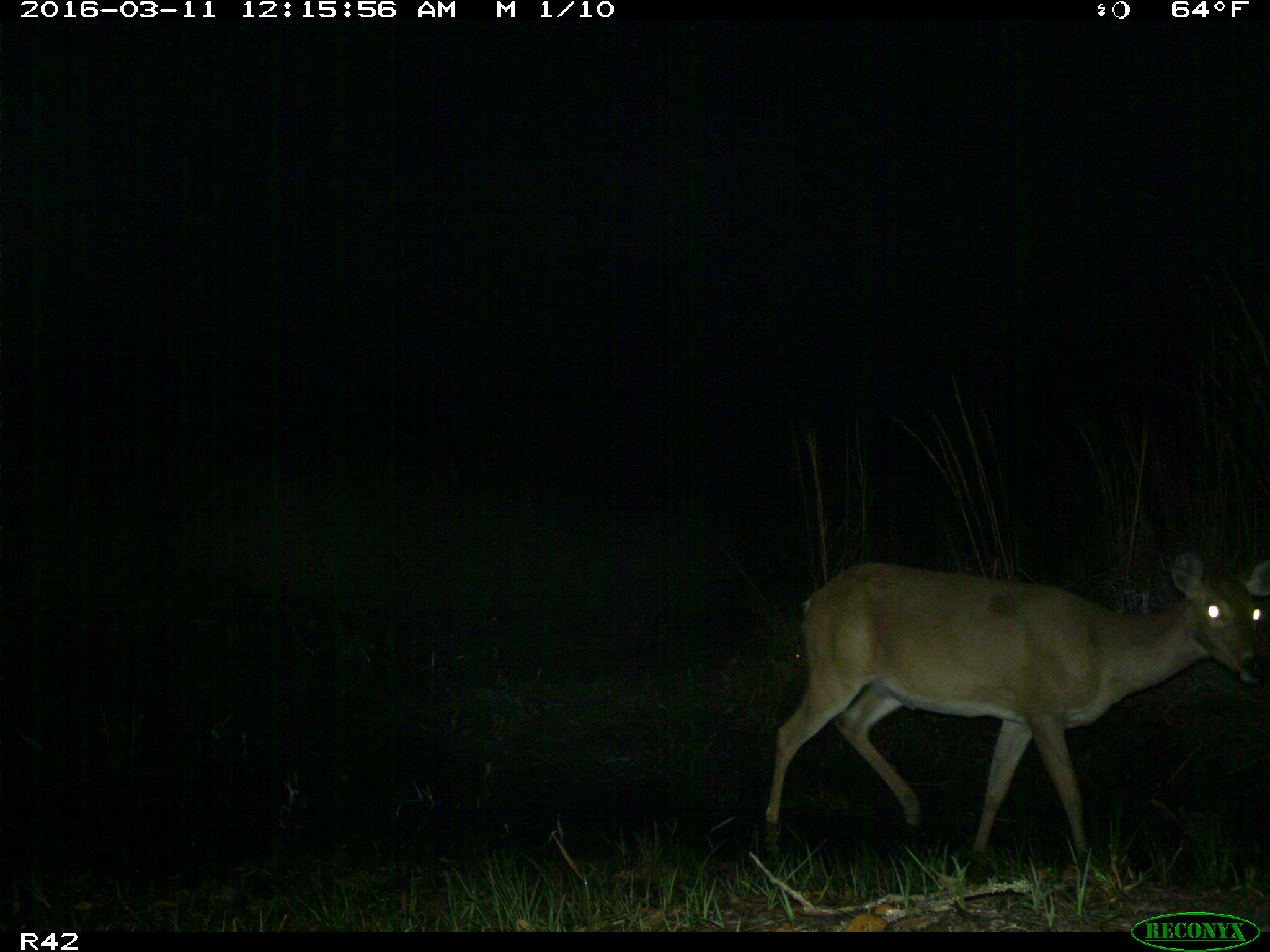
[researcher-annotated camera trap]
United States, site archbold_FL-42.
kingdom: Animalia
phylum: Chordata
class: Mammalia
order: Artiodactyla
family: Cervidae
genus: Odocoileus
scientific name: Odocoileus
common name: deer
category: unidentified deer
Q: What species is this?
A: Unidentified deer (deer) (Odocoileus).